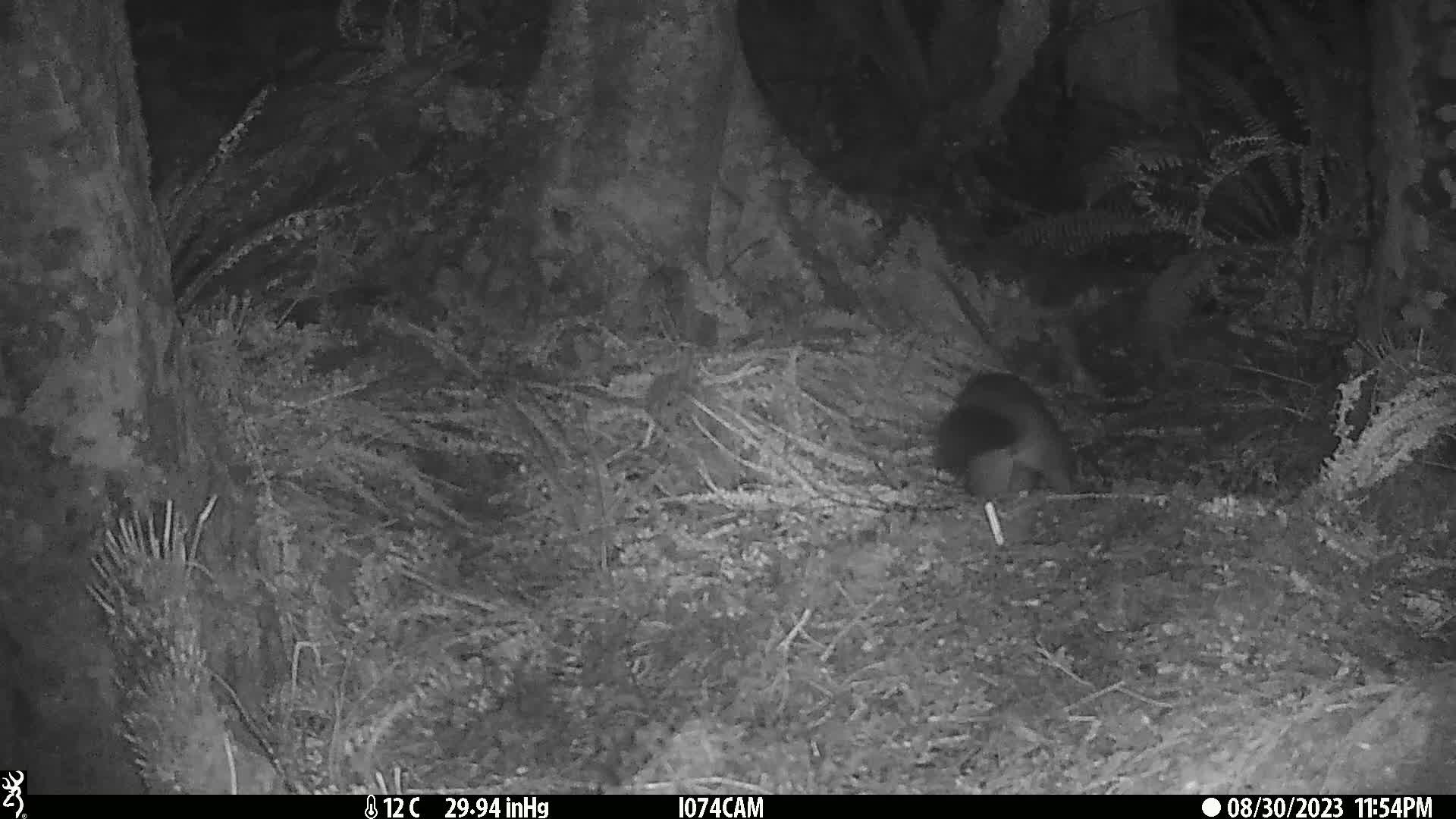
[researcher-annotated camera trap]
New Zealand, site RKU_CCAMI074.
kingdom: Animalia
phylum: Chordata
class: Mammalia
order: Diprotodontia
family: Phalangeridae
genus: Trichosurus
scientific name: Trichosurus vulpecula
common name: common brushtail possum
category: possum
Possum (common brushtail possum) (Trichosurus vulpecula).